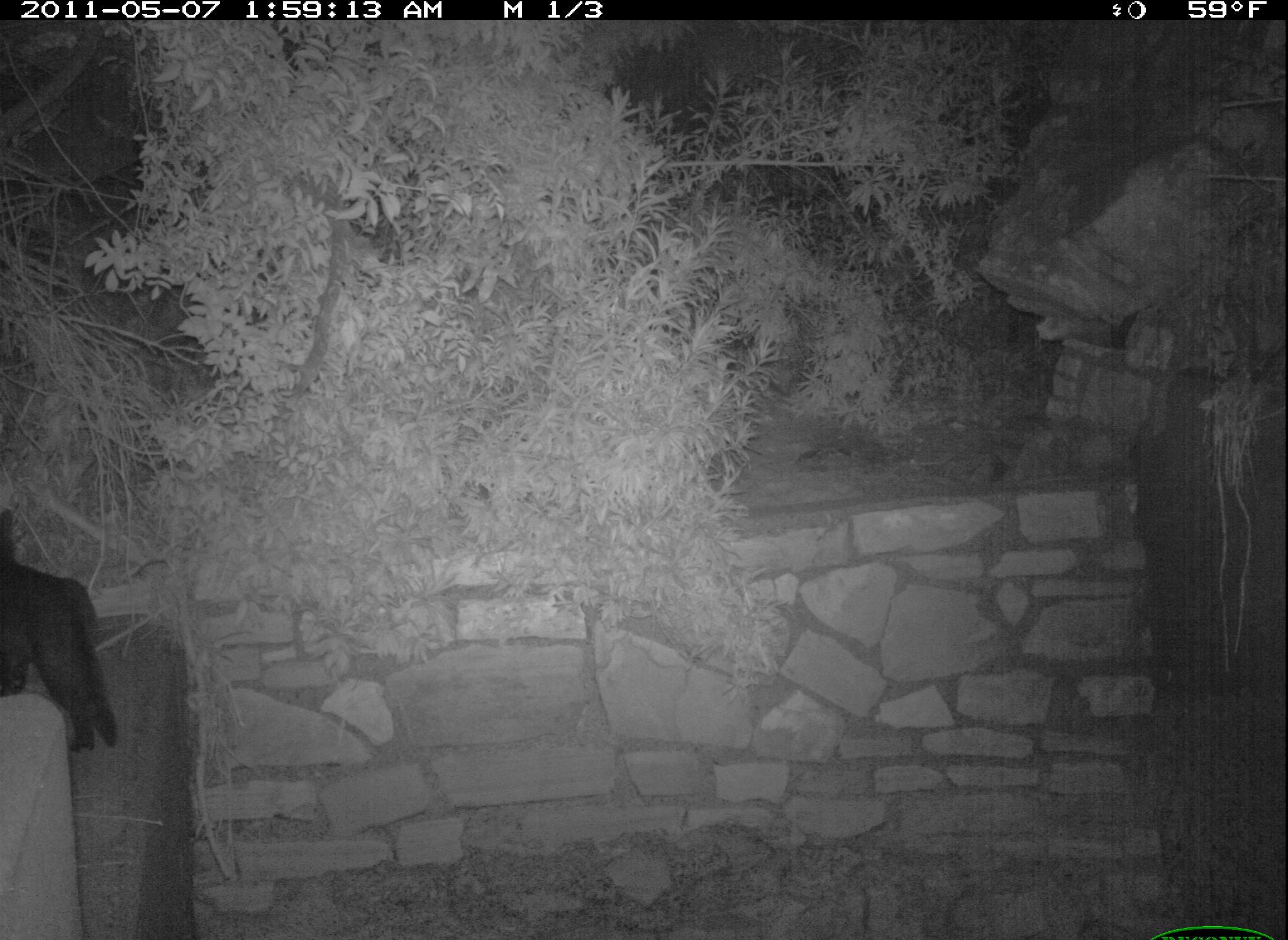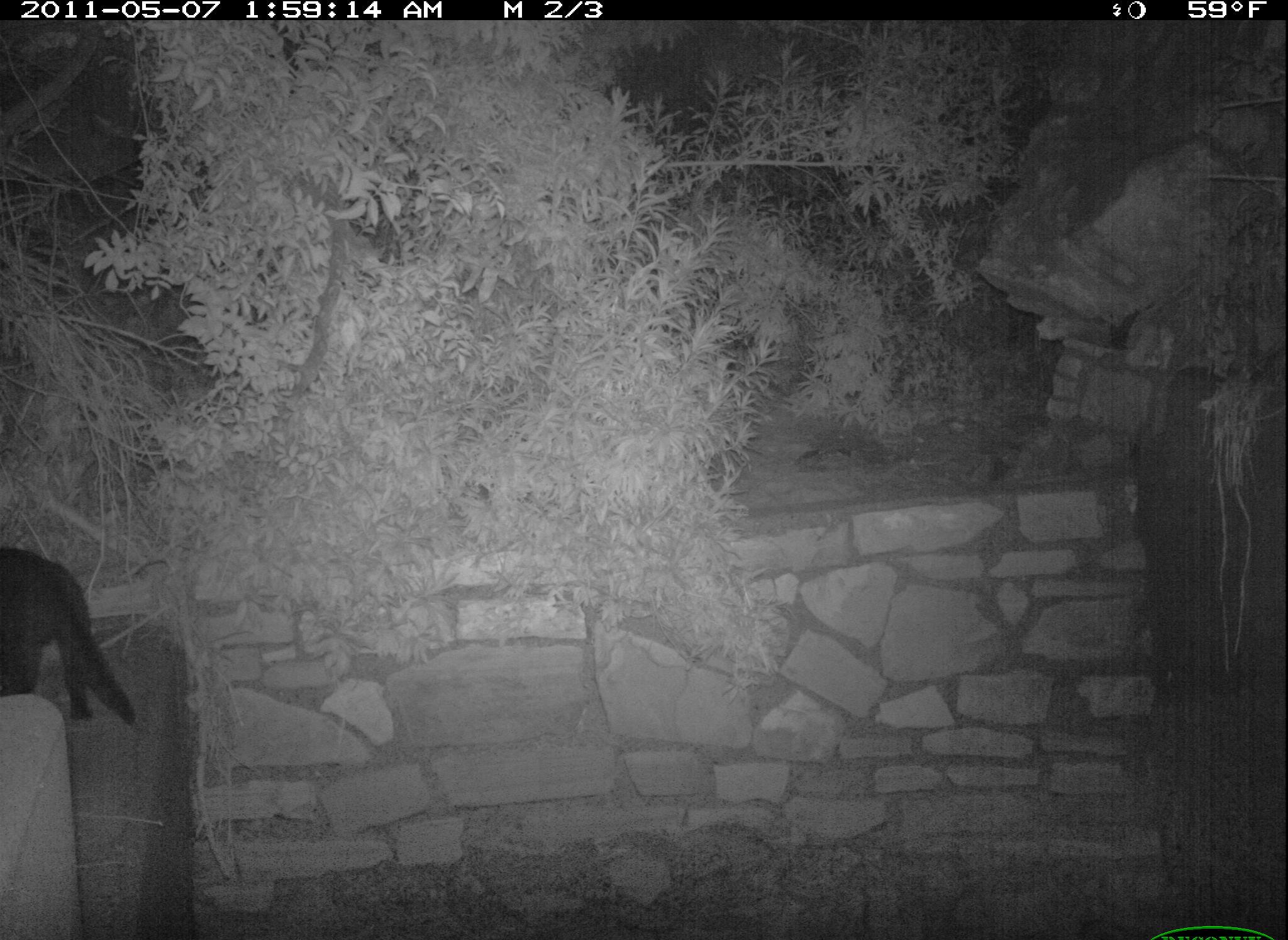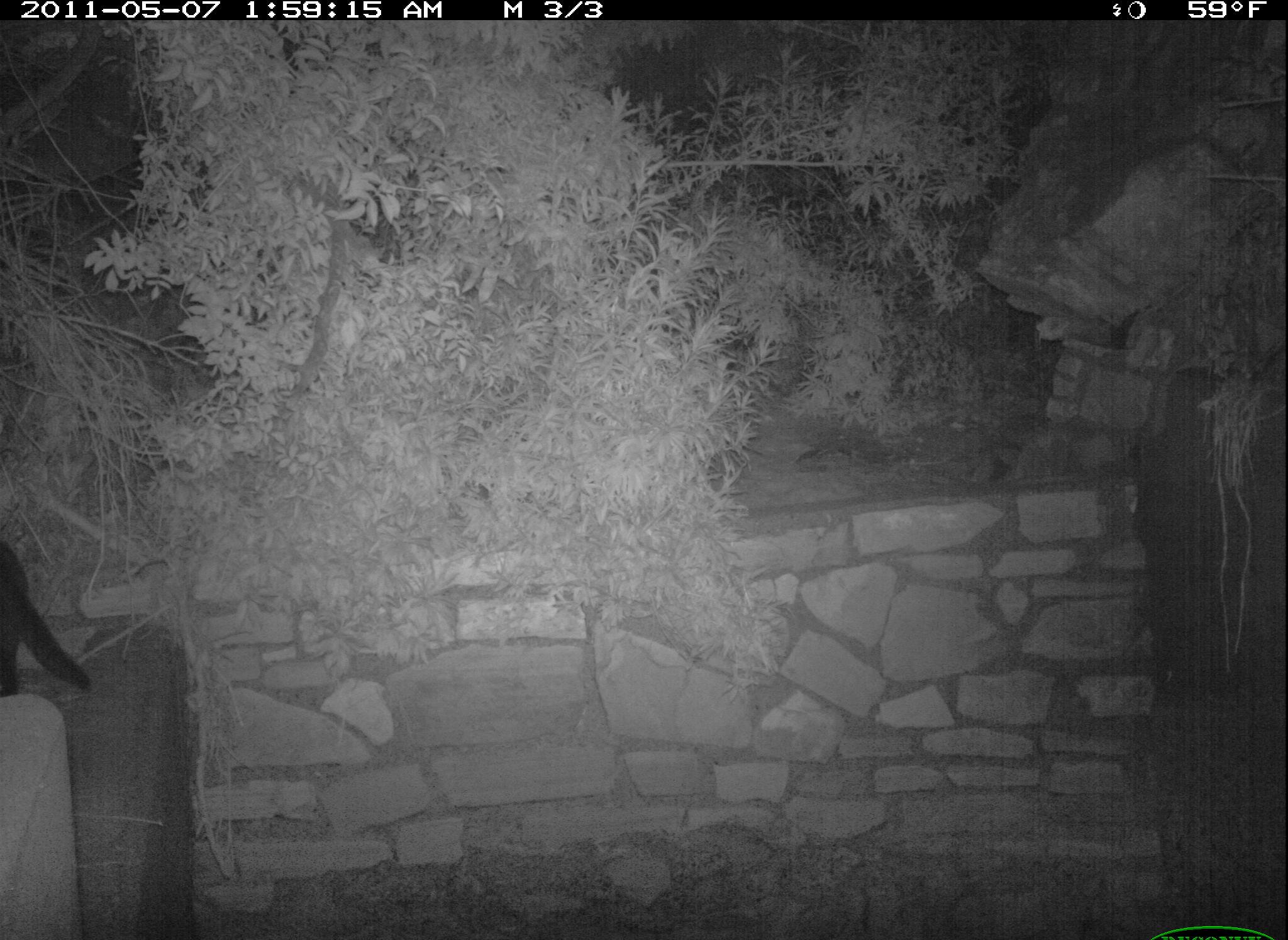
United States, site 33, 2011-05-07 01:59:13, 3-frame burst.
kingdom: Animalia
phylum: Chordata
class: Mammalia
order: Carnivora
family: Felidae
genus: Felis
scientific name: Felis catus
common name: cat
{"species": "cat (Felis catus)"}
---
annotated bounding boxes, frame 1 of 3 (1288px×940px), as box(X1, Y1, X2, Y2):
cat: box(10, 501, 147, 776)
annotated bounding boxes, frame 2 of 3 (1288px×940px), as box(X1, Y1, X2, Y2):
cat: box(0, 527, 163, 741)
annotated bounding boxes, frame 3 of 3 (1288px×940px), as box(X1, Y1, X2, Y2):
cat: box(0, 528, 105, 714)